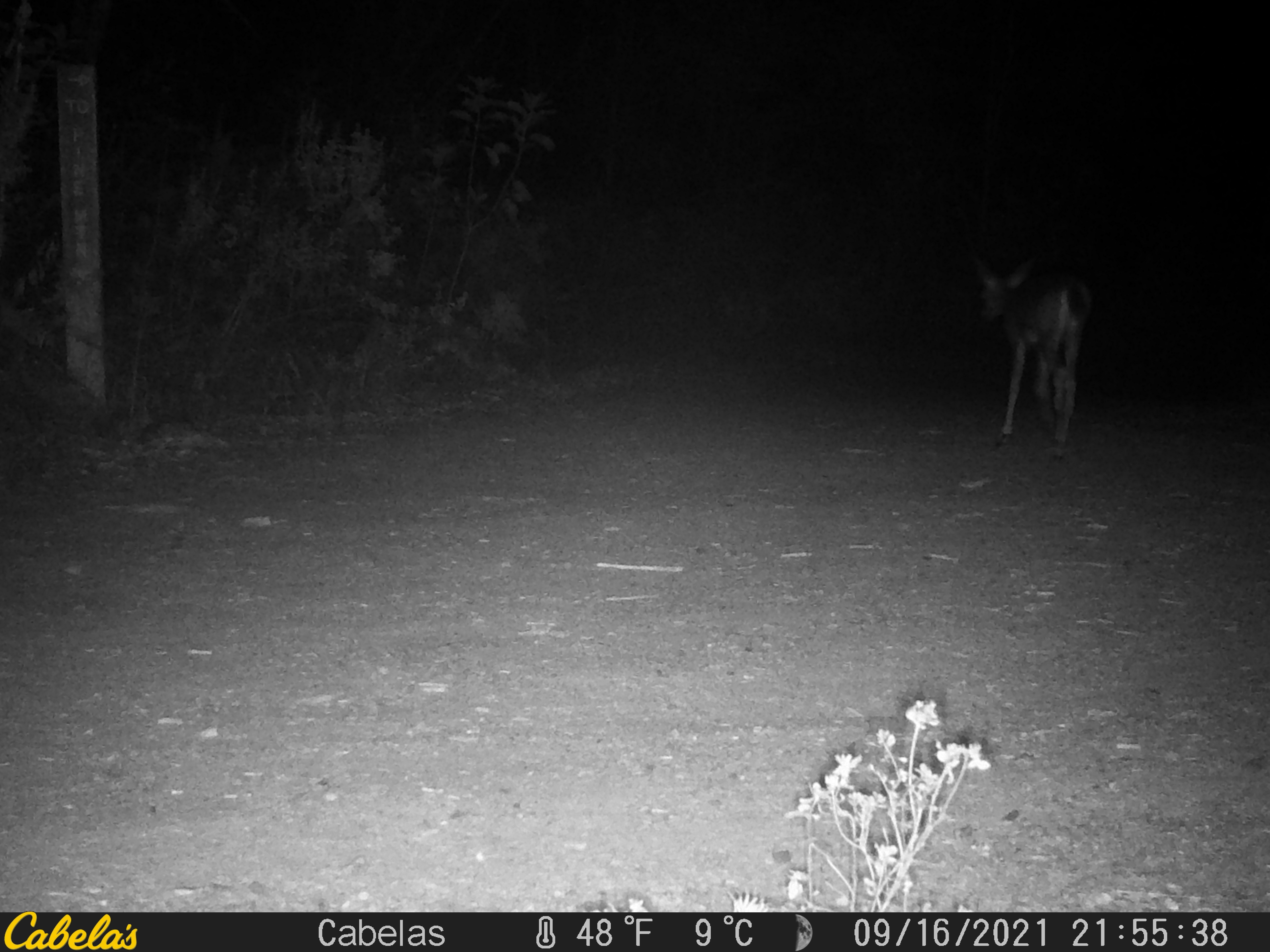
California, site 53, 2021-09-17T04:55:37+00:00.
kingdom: Animalia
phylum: Chordata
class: Mammalia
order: Artiodactyla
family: Cervidae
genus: Odocoileus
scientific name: Odocoileus hemionus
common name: mule deer